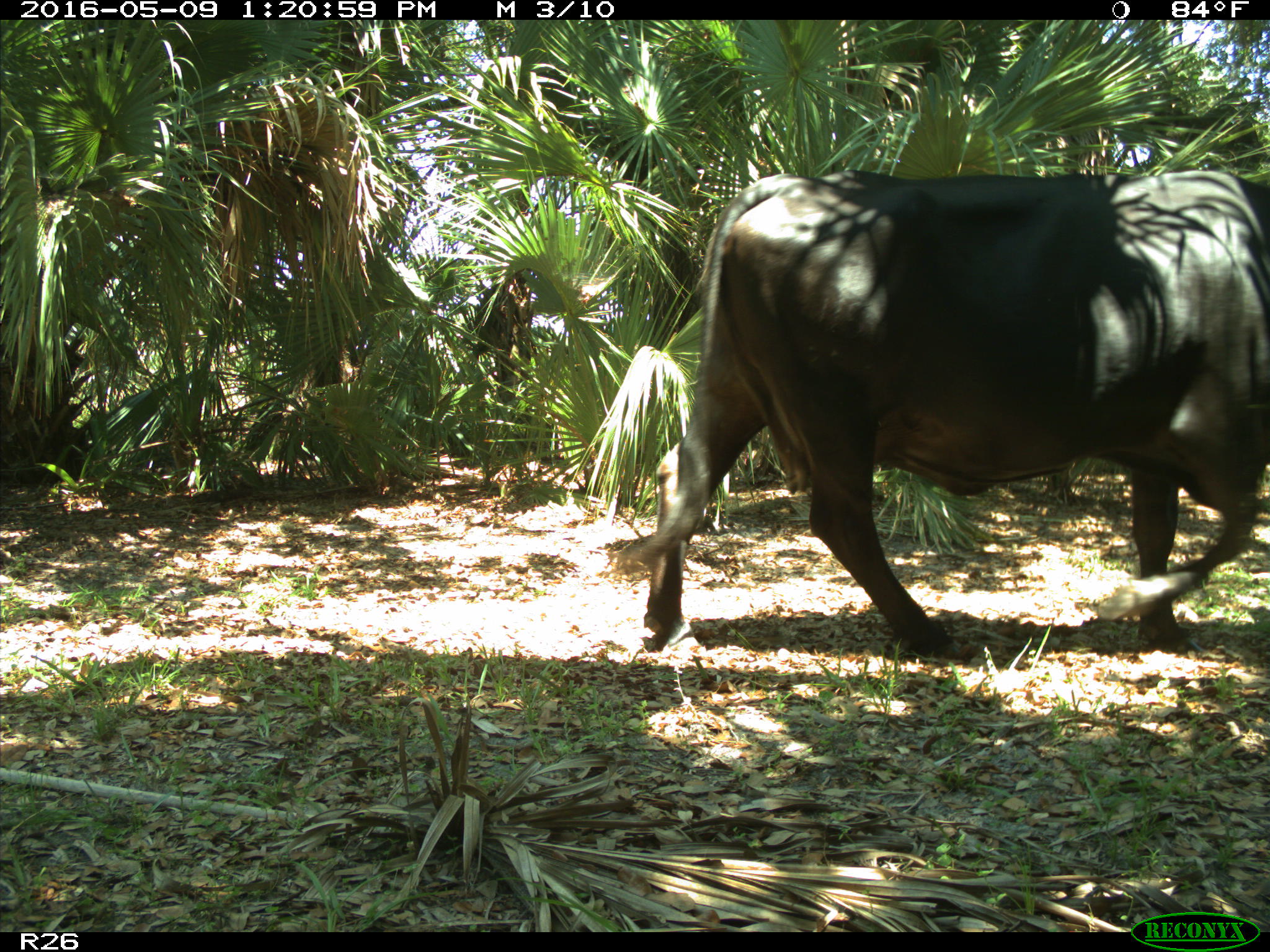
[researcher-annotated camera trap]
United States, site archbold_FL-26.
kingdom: Animalia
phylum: Chordata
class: Mammalia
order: Artiodactyla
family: Bovidae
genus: Bos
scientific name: Bos taurus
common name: domestic cow